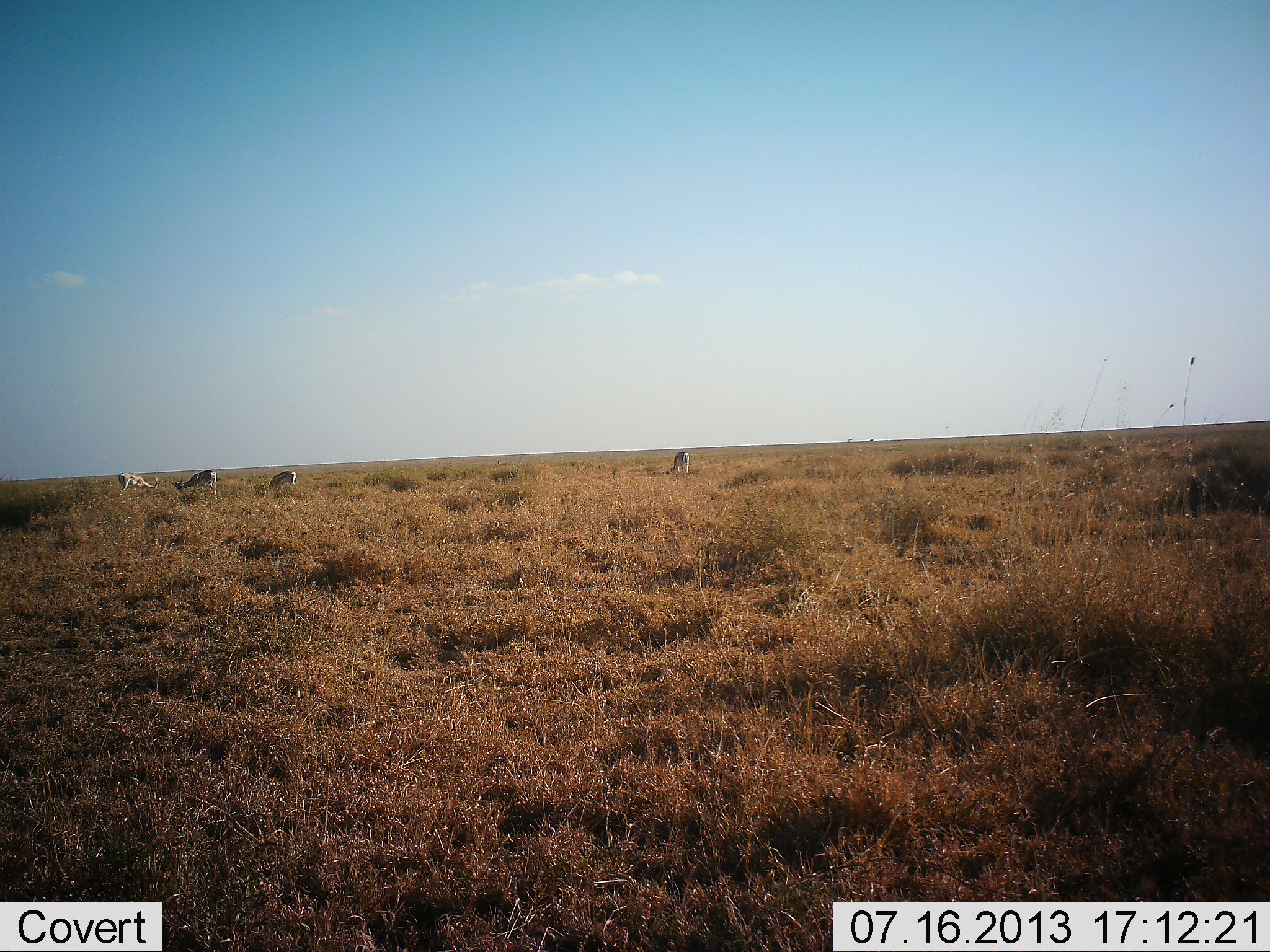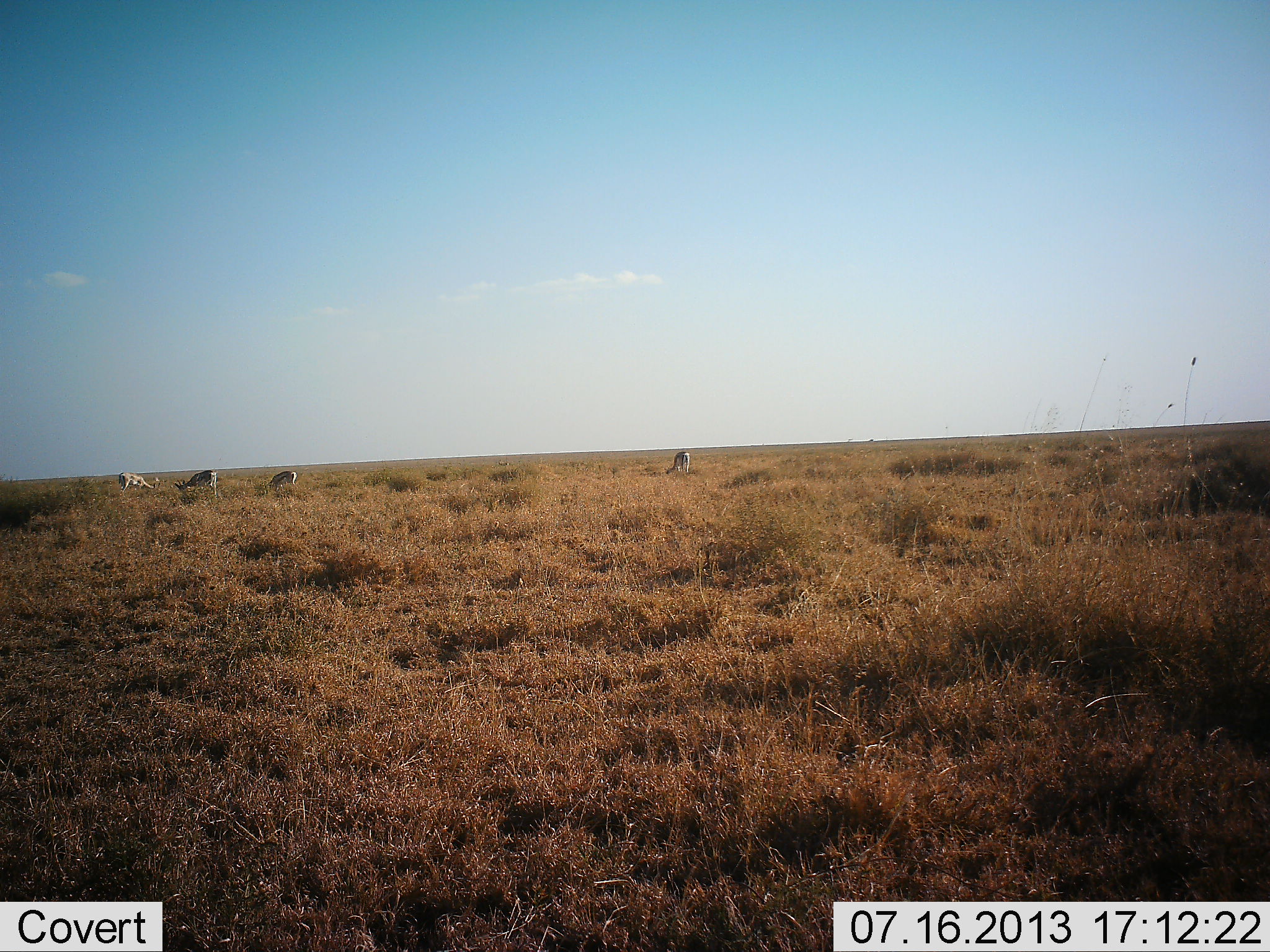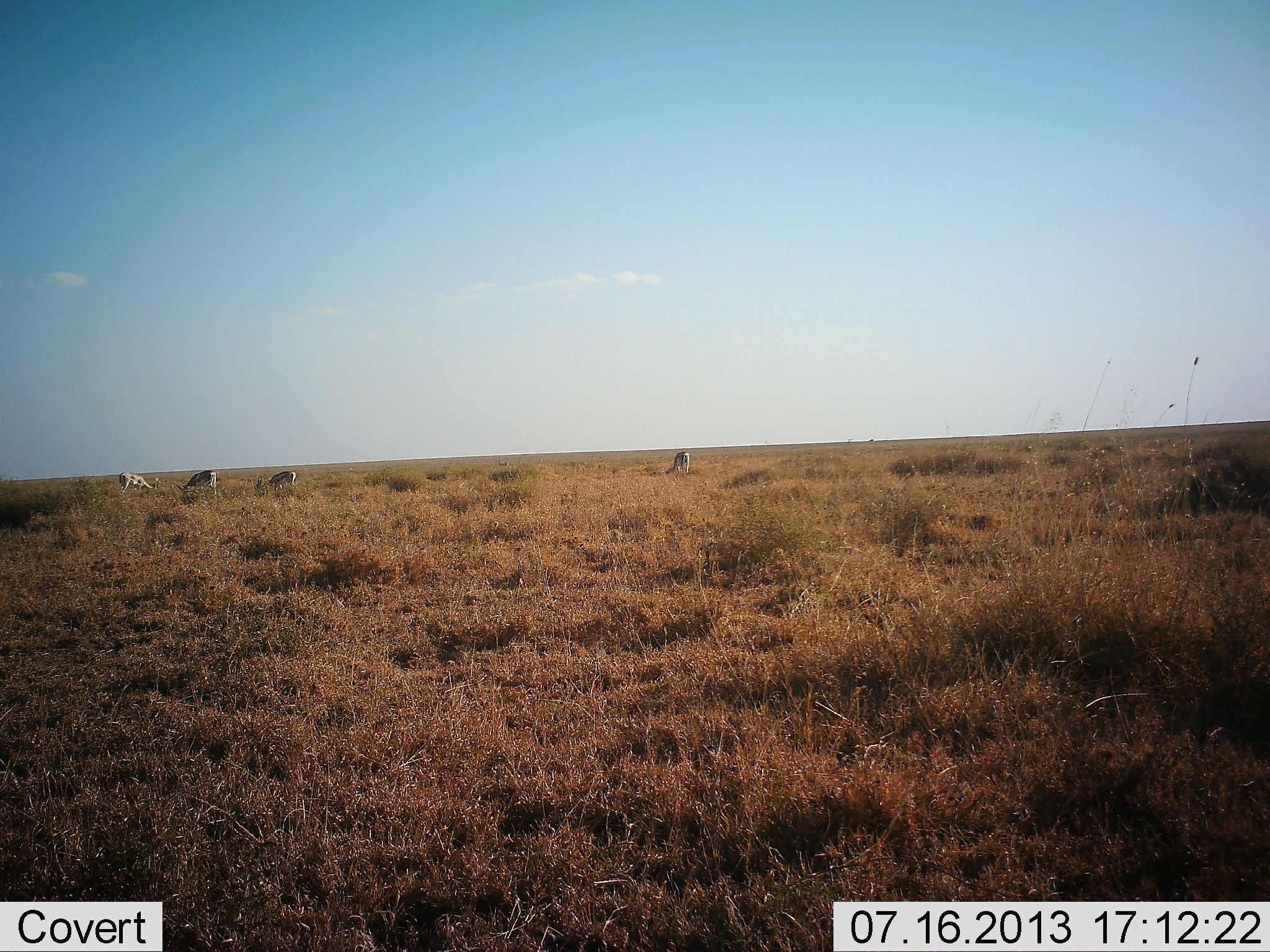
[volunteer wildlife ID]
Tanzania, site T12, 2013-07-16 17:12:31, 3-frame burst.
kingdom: Animalia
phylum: Chordata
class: Mammalia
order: Artiodactyla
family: Bovidae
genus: Eudorcas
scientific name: Eudorcas thomsonii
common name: thomson's gazelle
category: gazellethomsons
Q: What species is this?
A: Gazellethomsons (thomson's gazelle) (Eudorcas thomsonii).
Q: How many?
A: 4.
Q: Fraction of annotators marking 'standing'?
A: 50%.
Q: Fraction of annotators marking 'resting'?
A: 0%.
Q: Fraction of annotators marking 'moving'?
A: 0%.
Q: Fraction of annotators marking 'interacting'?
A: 0%.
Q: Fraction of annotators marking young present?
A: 0%.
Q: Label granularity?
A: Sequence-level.